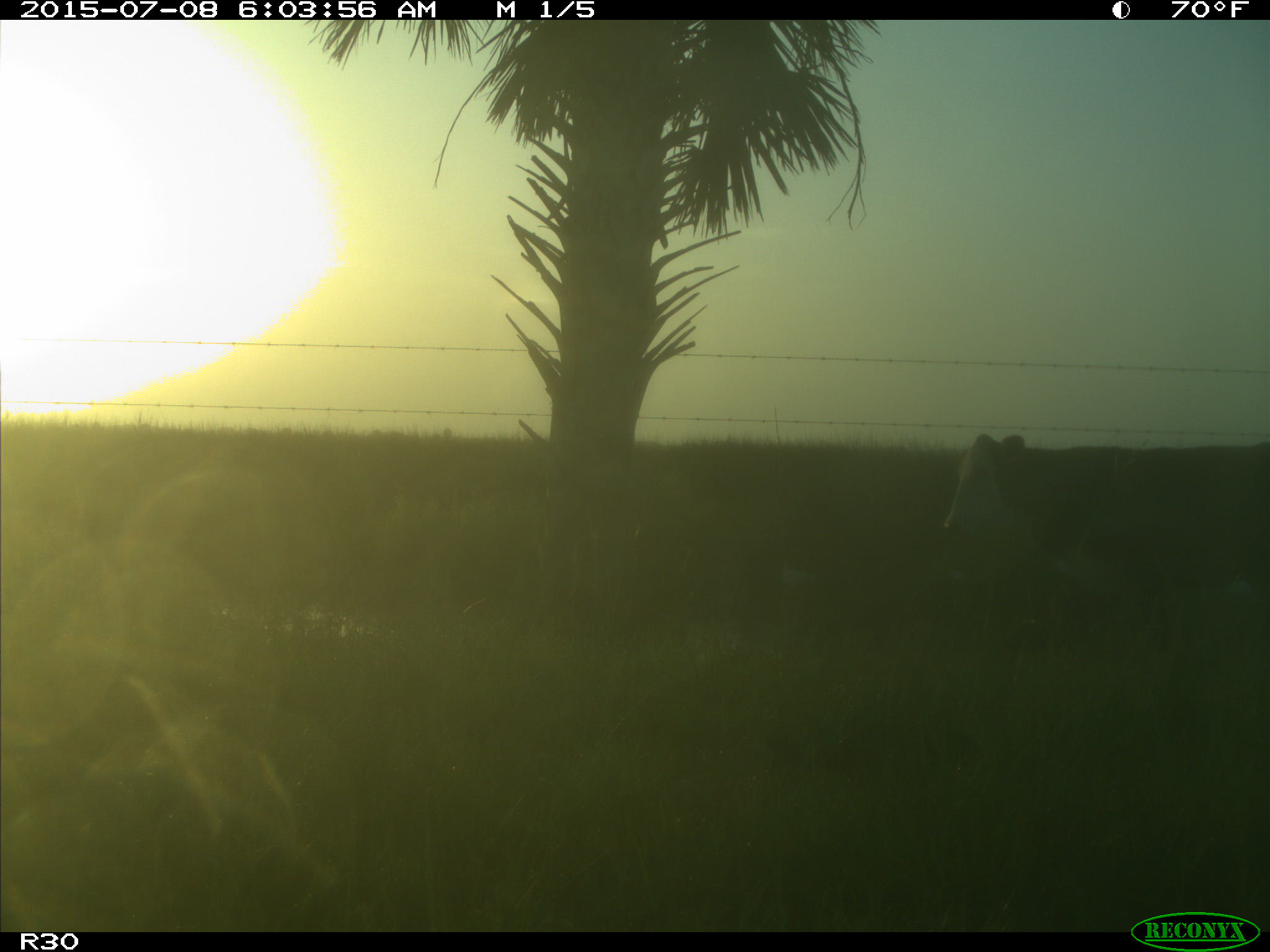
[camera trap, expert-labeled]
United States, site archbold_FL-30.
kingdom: Animalia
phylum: Chordata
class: Mammalia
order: Artiodactyla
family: Bovidae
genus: Bos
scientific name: Bos taurus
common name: domestic cow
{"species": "Bos taurus (domestic cow)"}